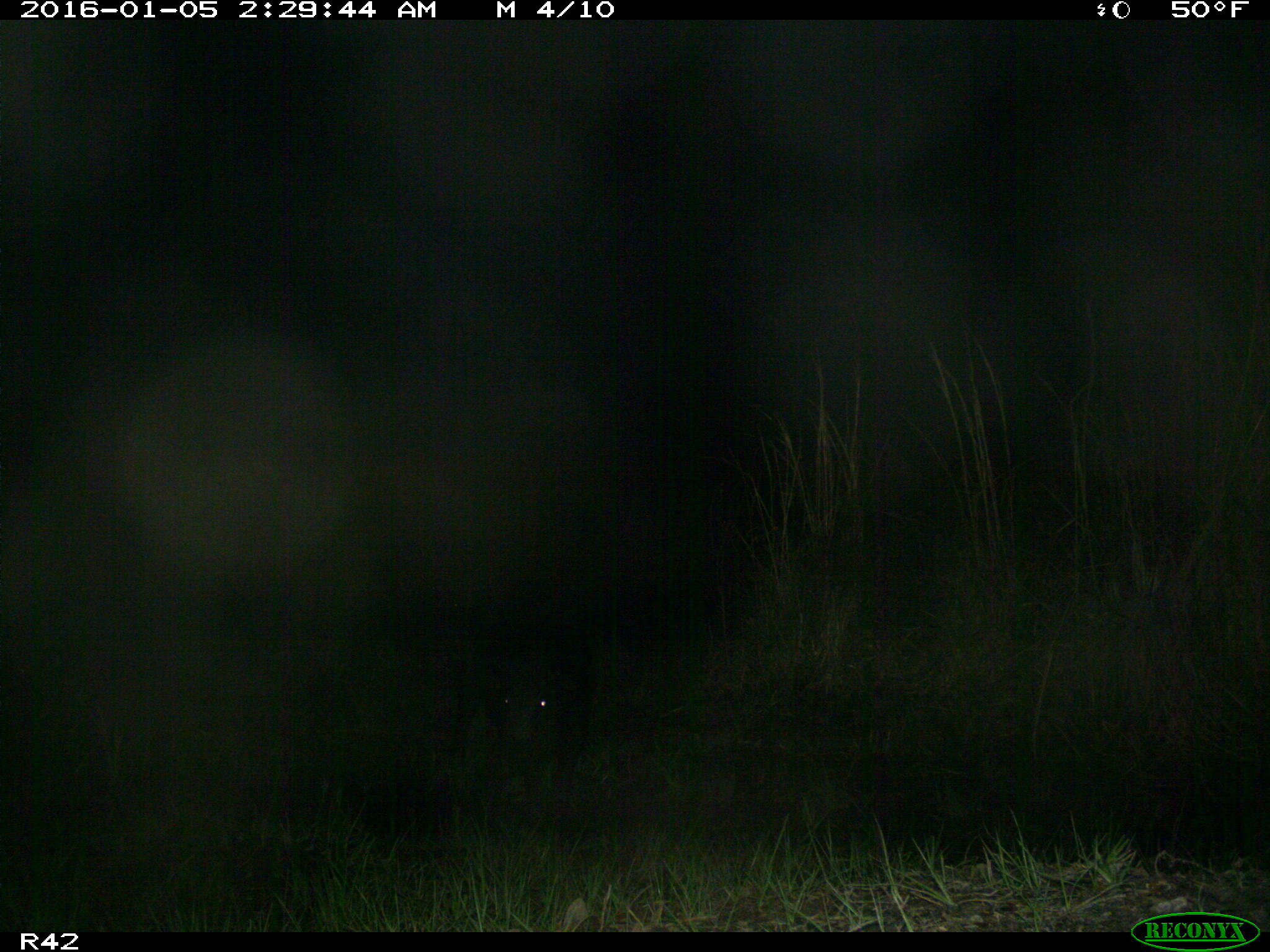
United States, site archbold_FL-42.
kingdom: Animalia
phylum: Chordata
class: Mammalia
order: Artiodactyla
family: Suidae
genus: Sus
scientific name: Sus scrofa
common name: wild boar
Sus scrofa (wild boar).